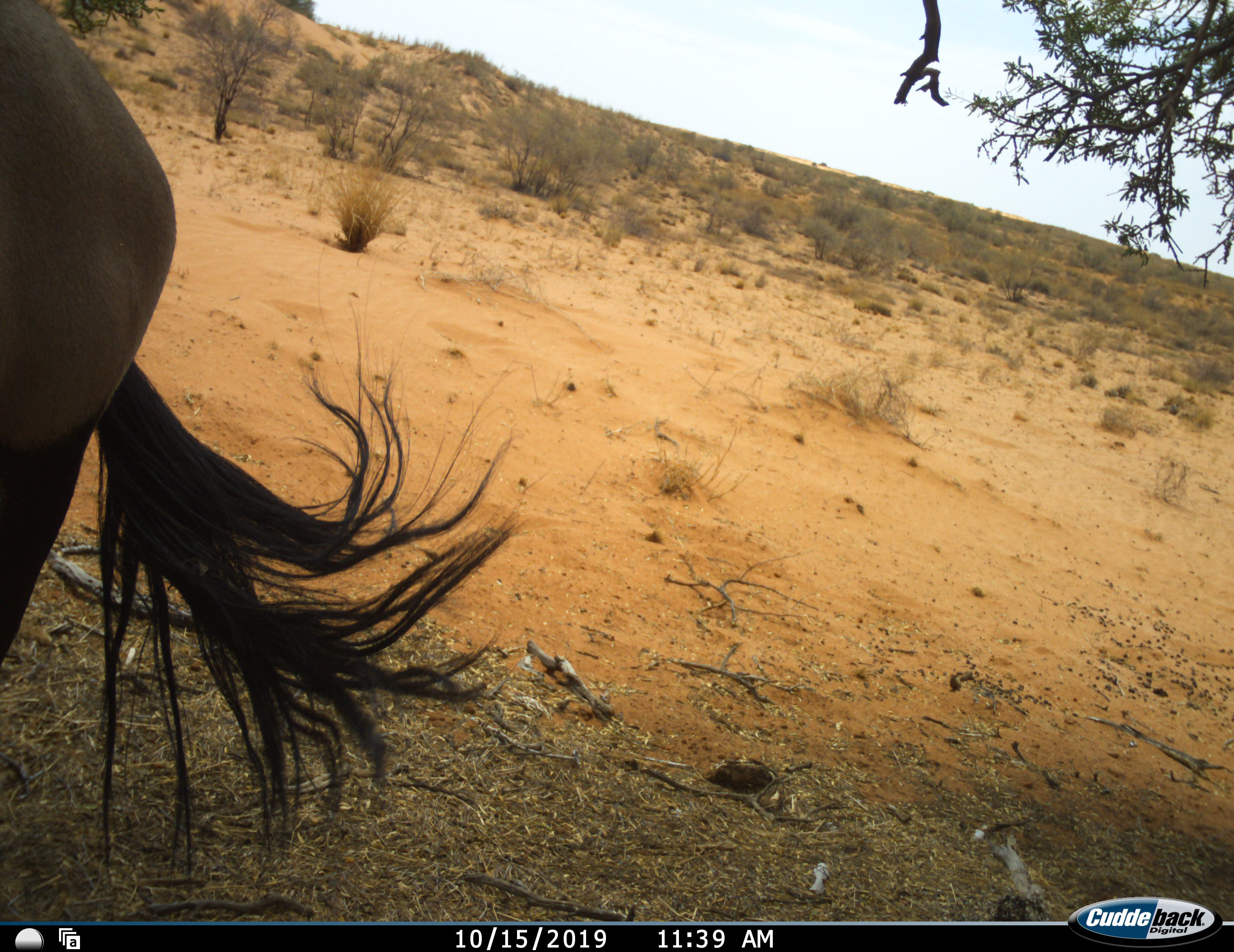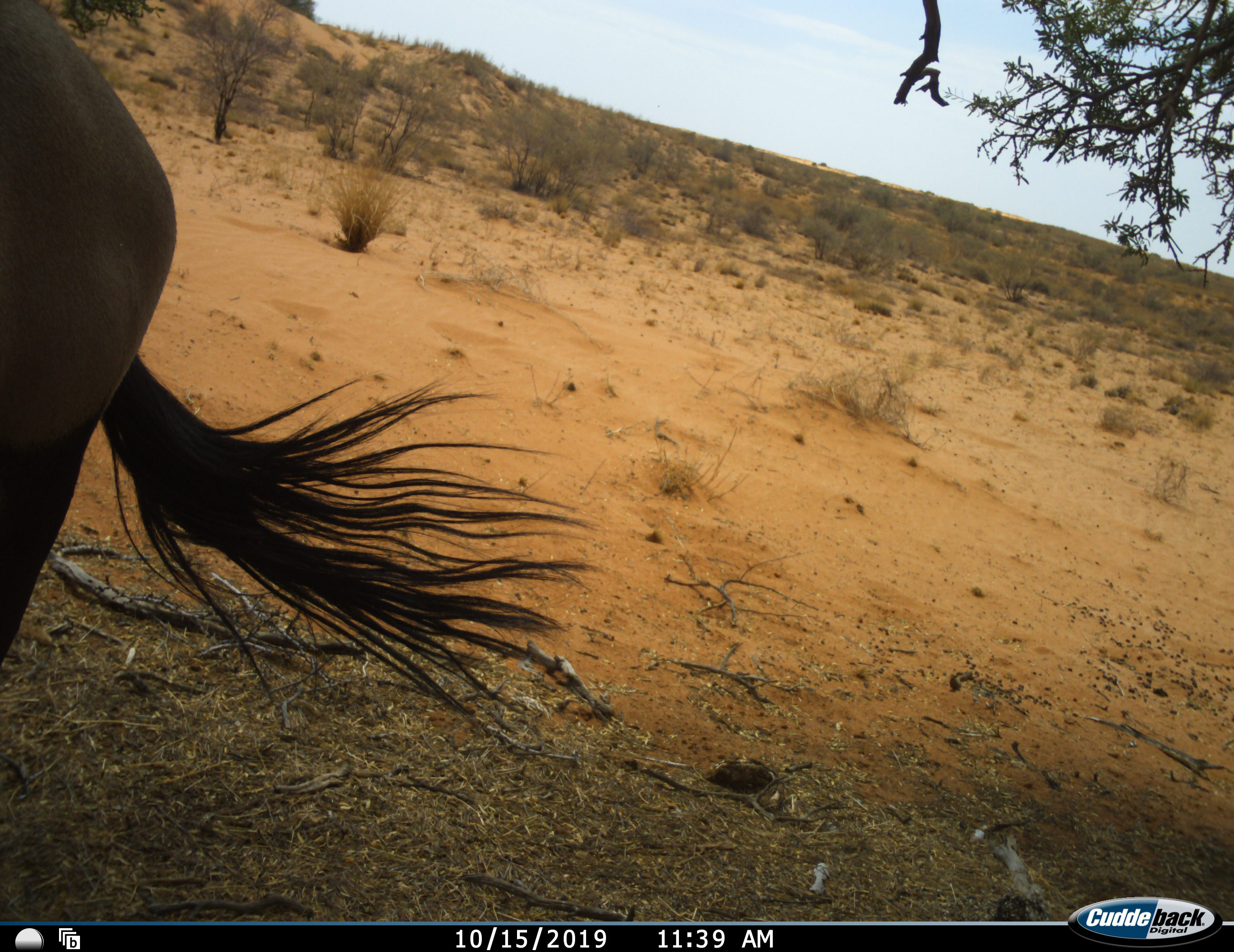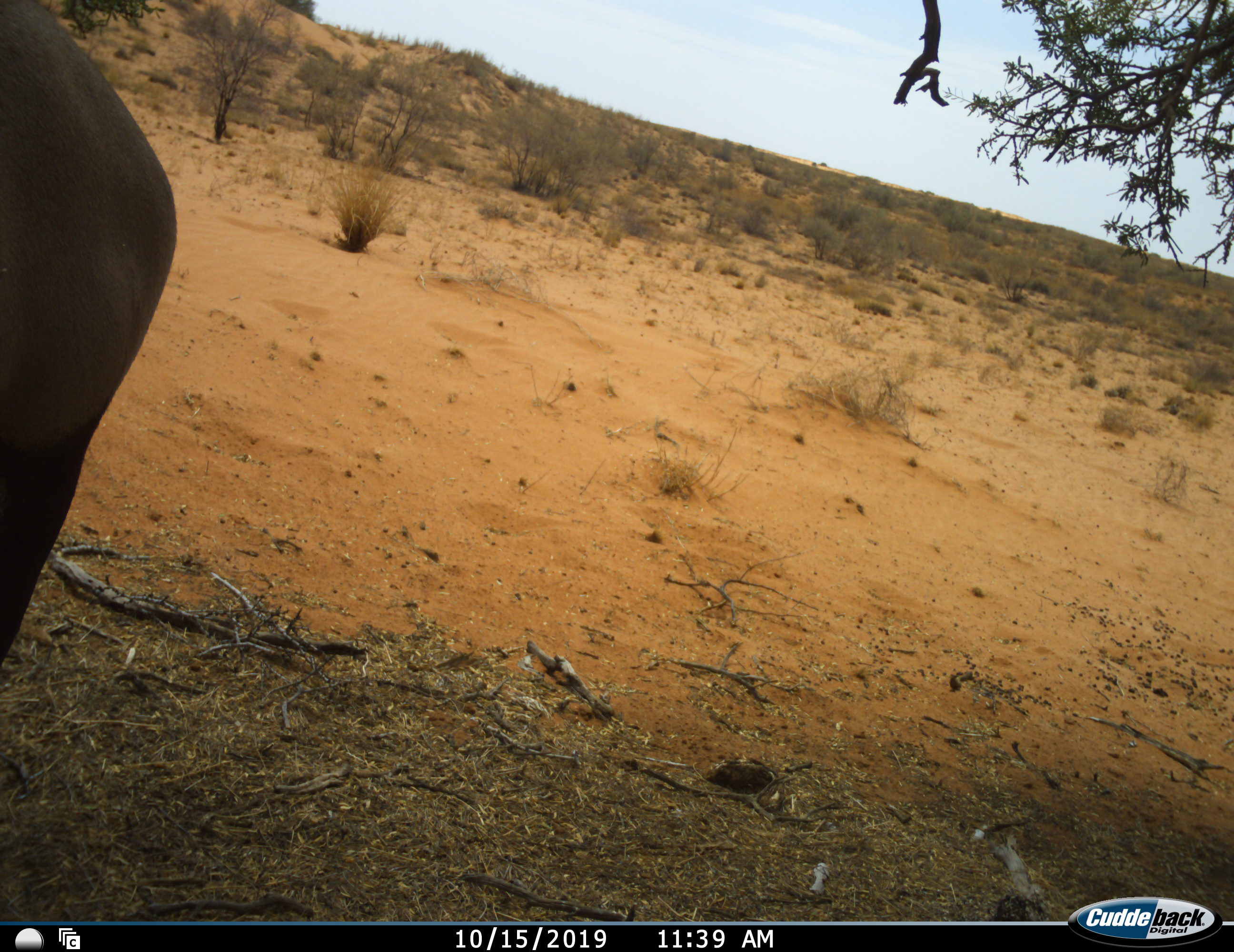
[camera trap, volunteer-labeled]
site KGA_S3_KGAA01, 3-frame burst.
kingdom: Animalia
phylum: Chordata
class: Mammalia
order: Artiodactyla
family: Bovidae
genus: Oryx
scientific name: Oryx gazella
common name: gemsbok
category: oryx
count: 1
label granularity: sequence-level